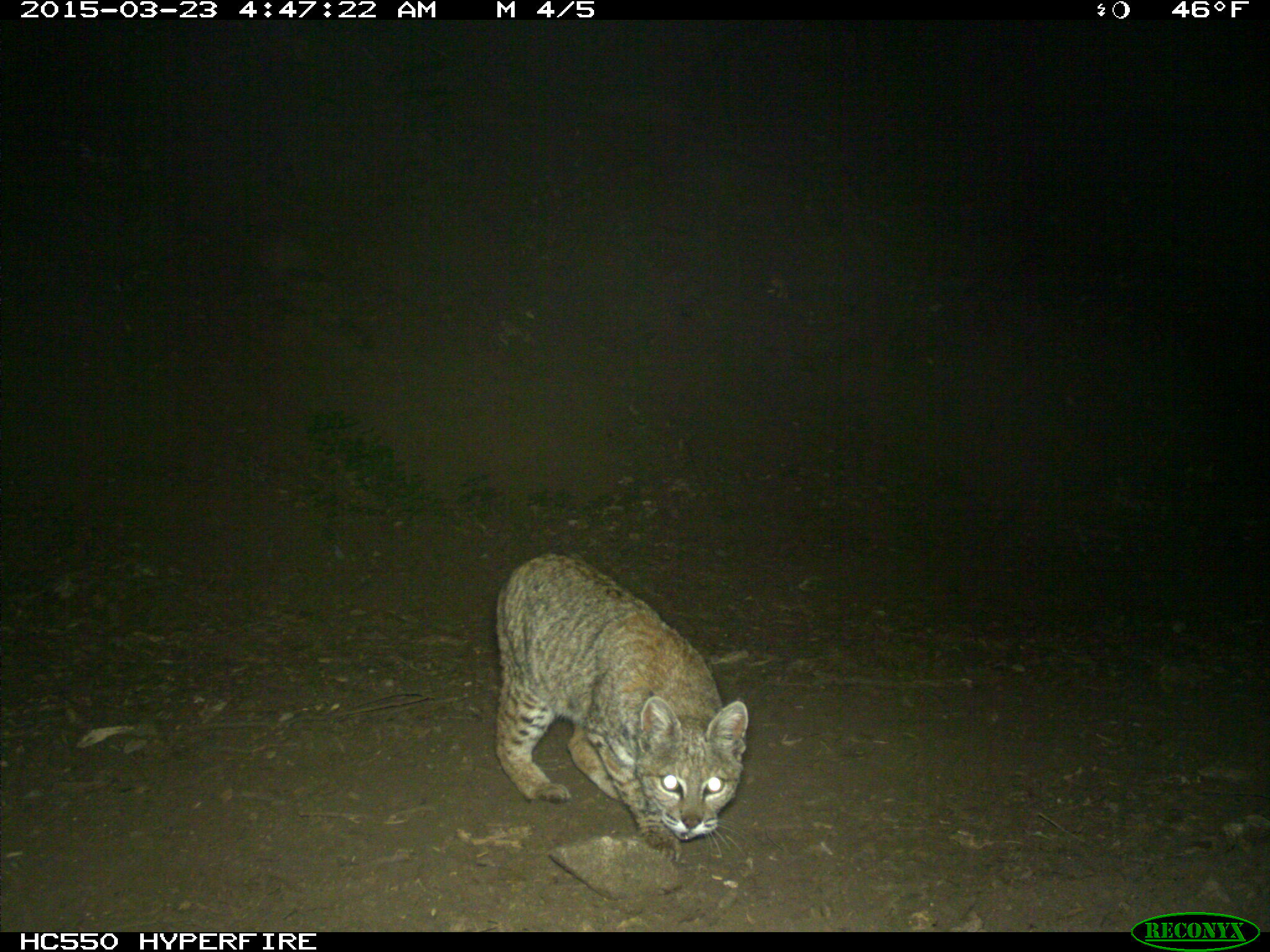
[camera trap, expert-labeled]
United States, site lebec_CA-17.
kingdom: Animalia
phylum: Chordata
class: Mammalia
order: Carnivora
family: Felidae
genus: Lynx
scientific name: Lynx rufus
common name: bobcat